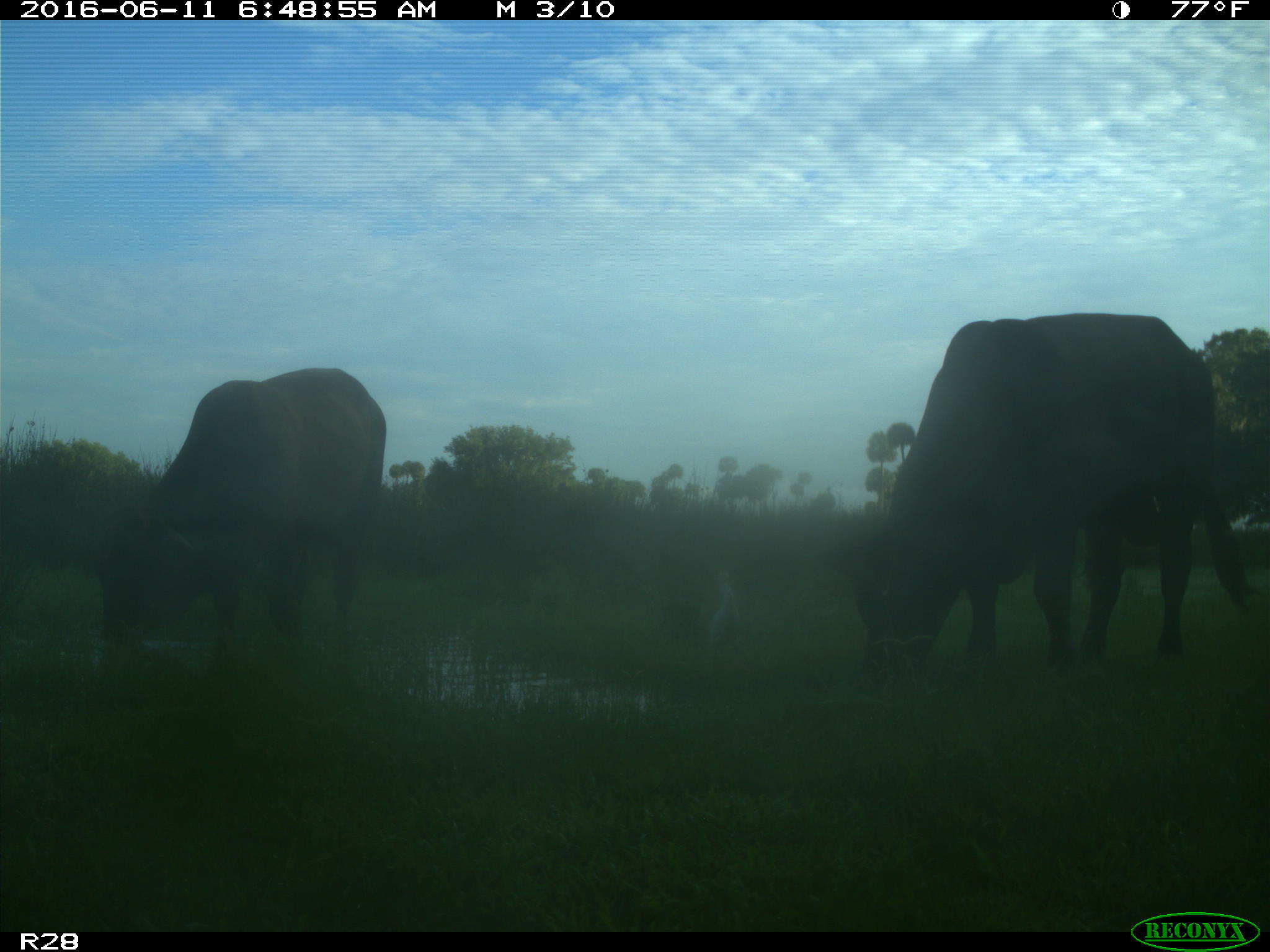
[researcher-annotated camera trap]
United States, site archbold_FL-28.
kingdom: Animalia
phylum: Chordata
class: Mammalia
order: Artiodactyla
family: Bovidae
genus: Bos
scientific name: Bos taurus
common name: domestic cow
Bos taurus (domestic cow).